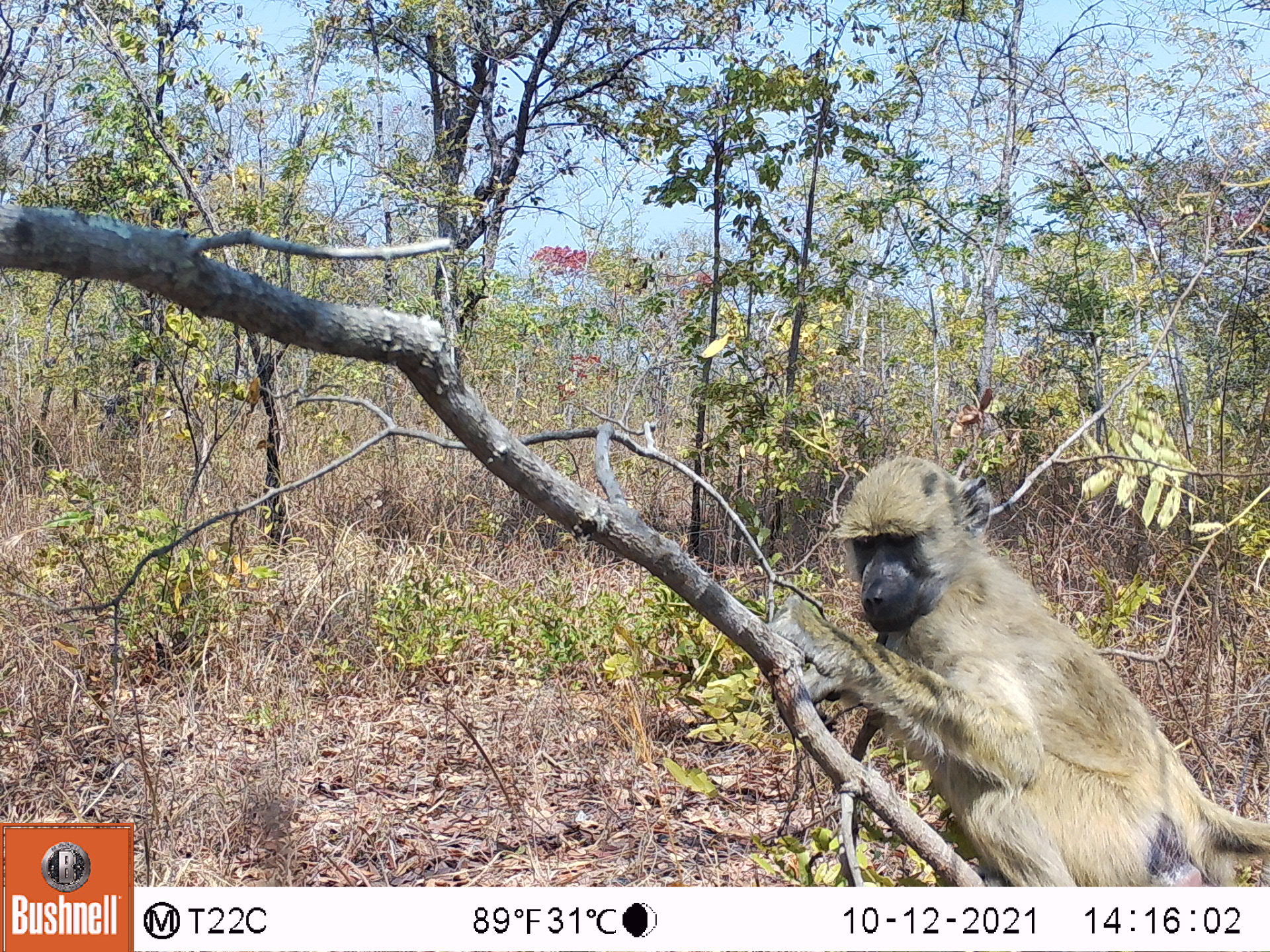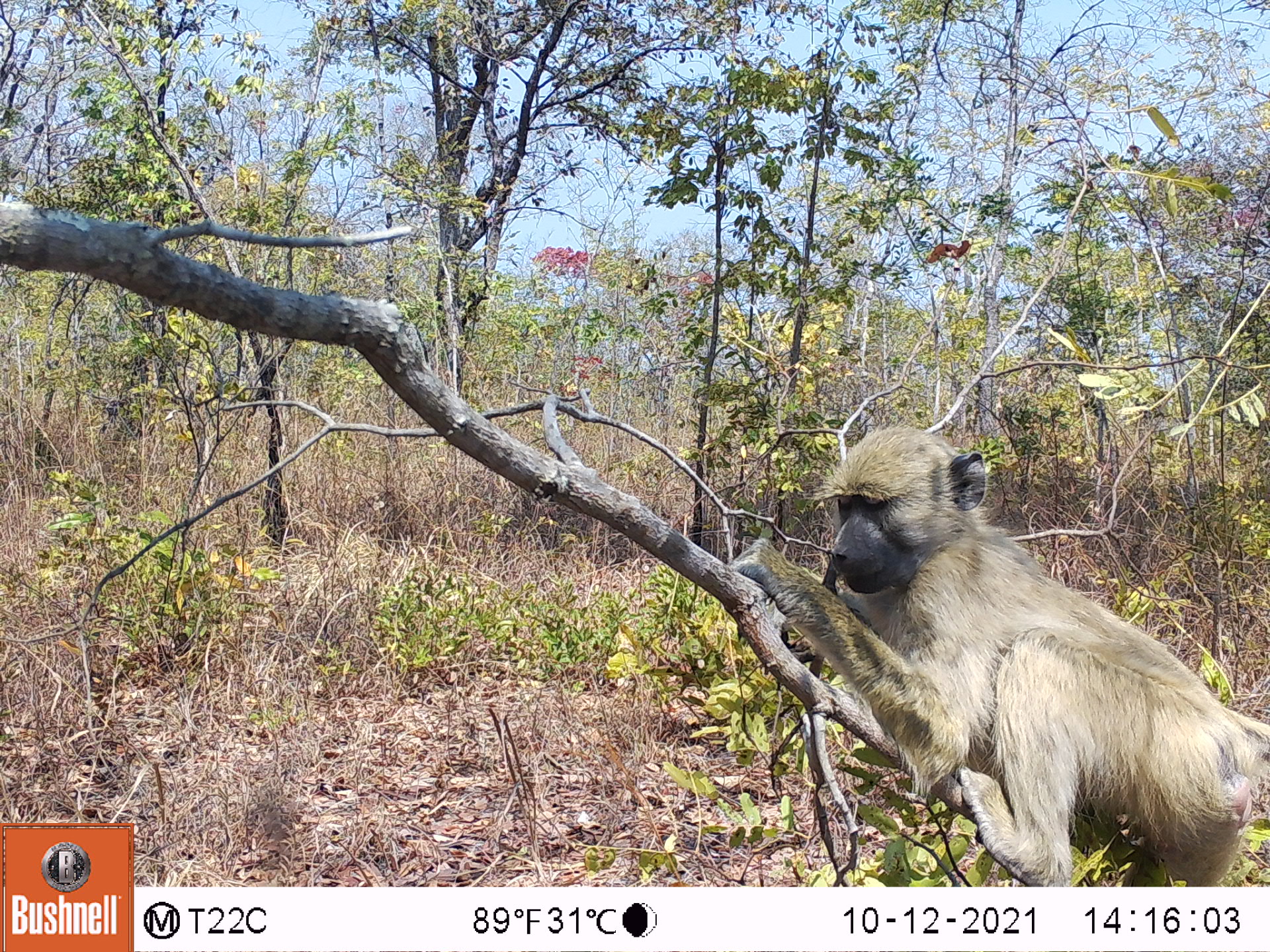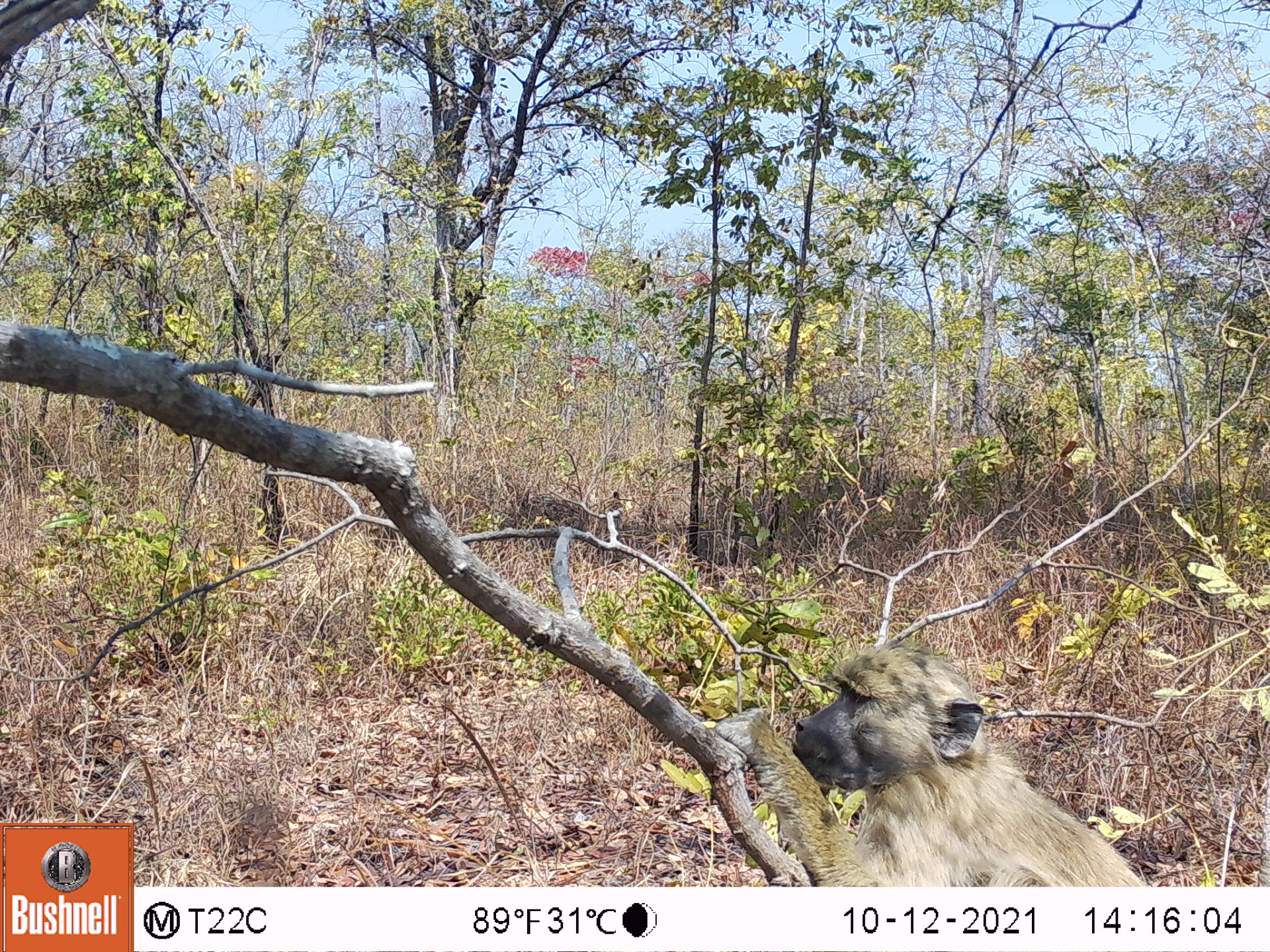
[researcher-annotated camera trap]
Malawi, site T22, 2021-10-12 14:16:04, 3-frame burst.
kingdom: Animalia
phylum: Chordata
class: Mammalia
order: Primates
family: Cercopithecidae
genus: Papio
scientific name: Papio cynocephalus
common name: yellow baboon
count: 1